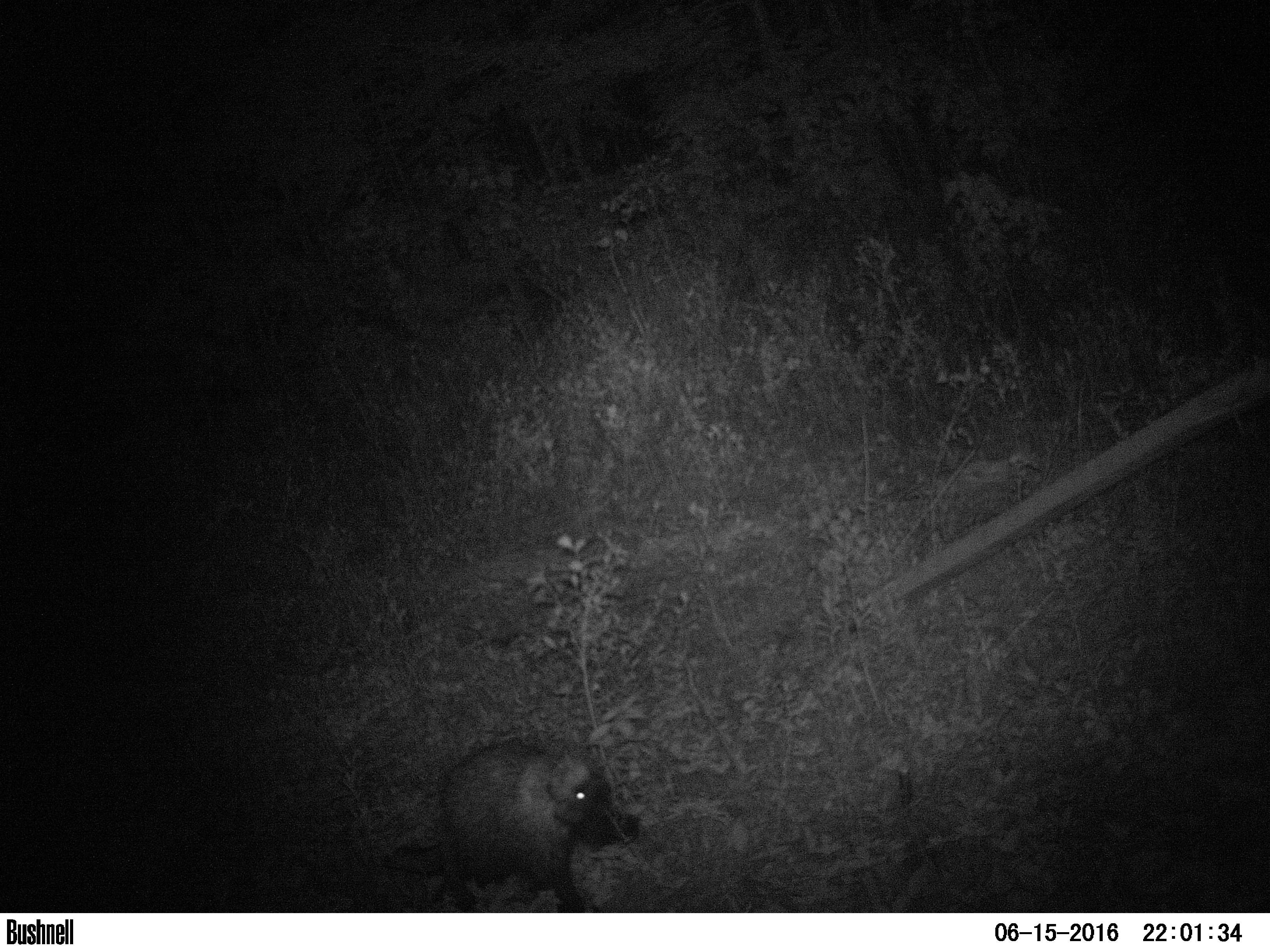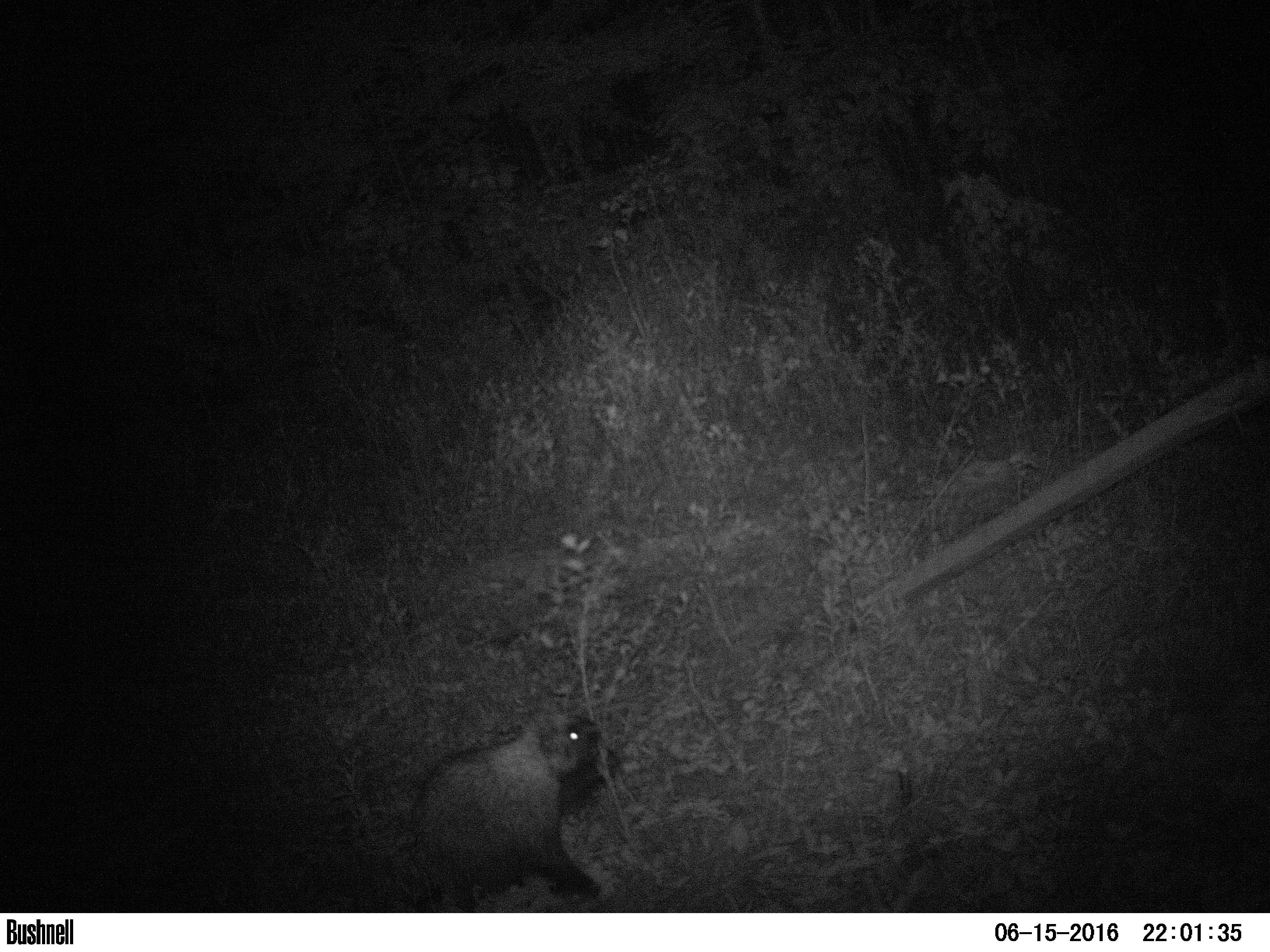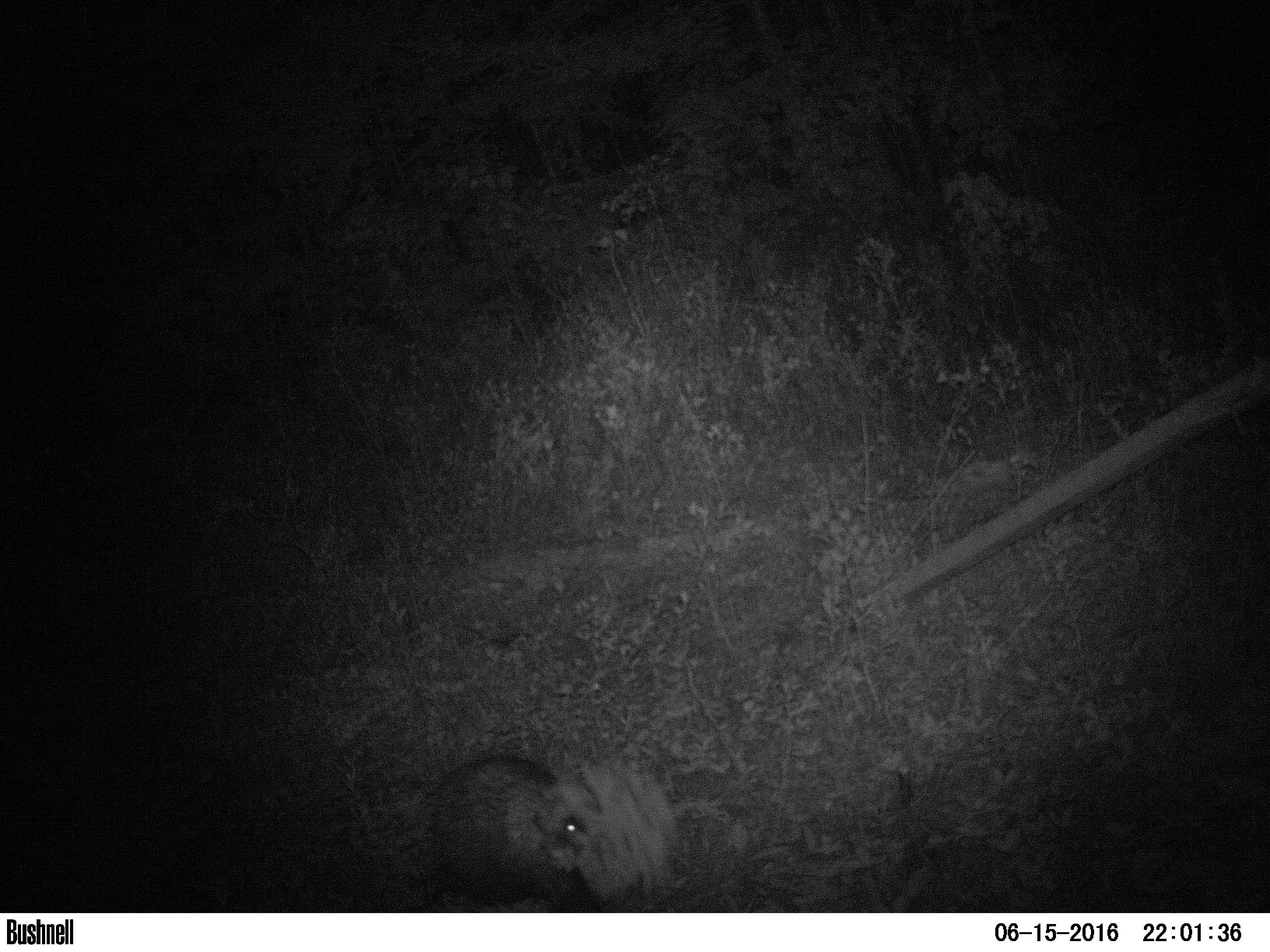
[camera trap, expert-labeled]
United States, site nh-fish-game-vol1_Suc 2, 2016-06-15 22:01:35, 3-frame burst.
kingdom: Animalia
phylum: Chordata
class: Mammalia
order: Rodentia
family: Erethizontidae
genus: Erethizon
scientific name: Erethizon dorsatum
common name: porcupine